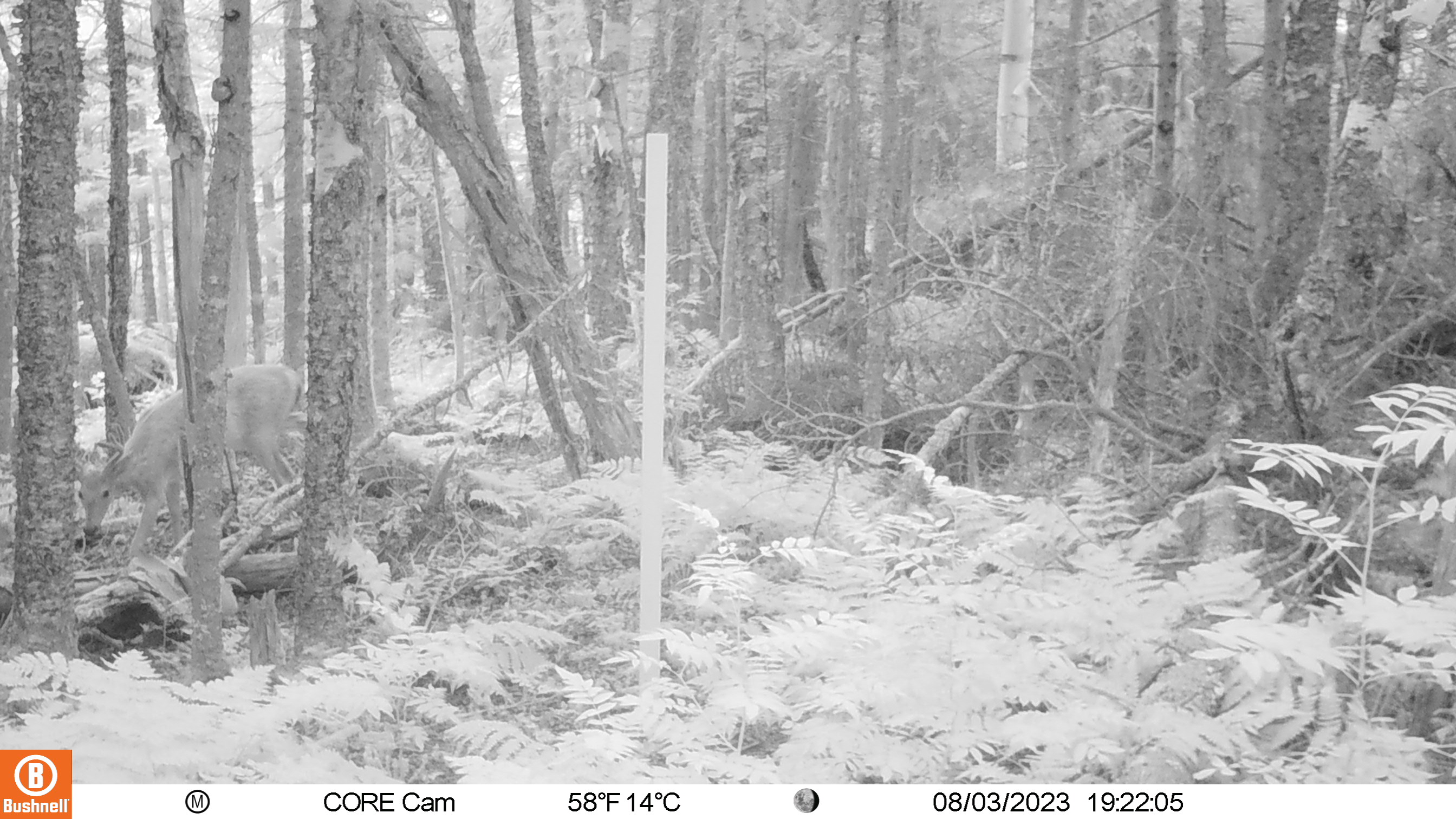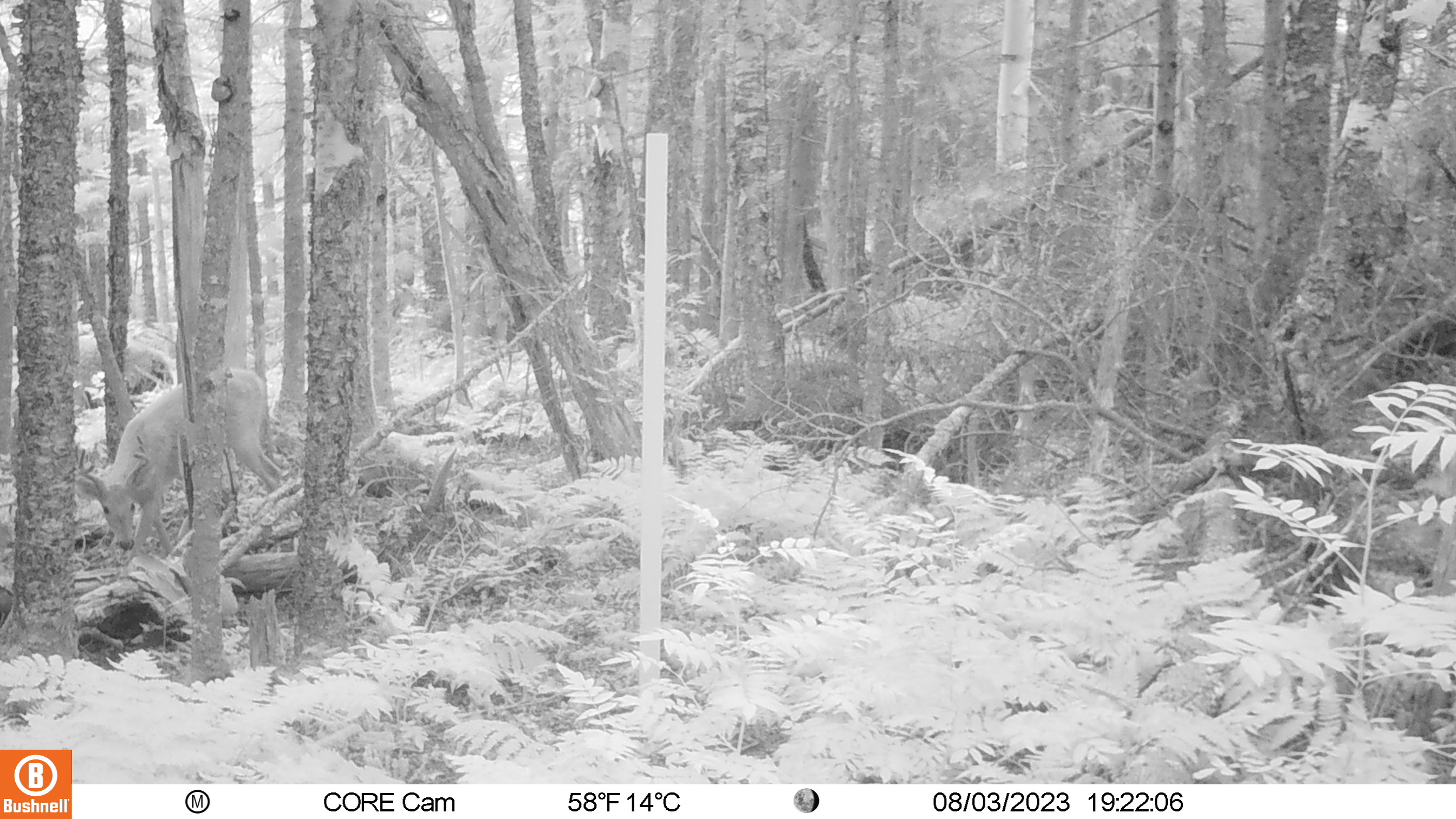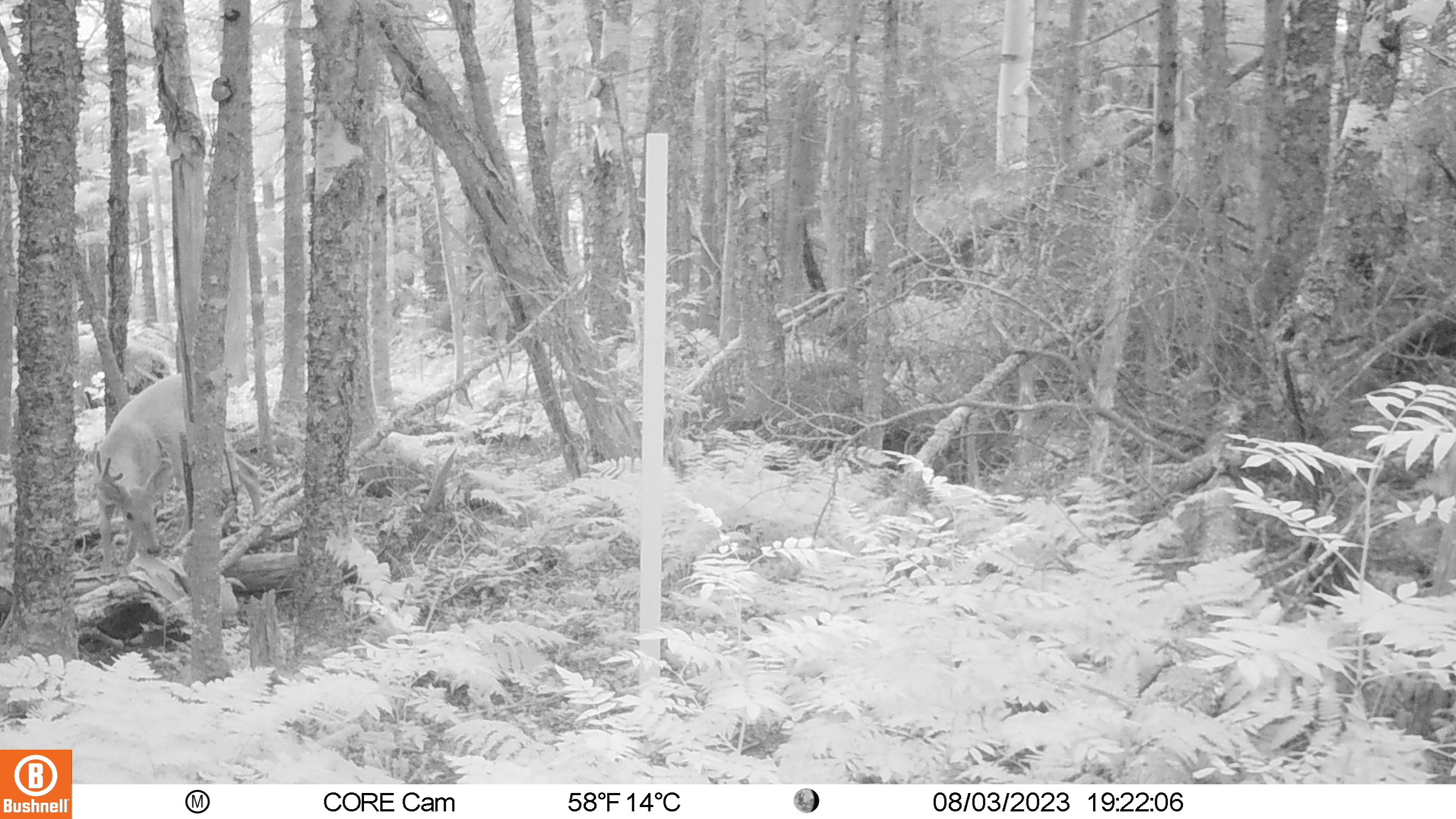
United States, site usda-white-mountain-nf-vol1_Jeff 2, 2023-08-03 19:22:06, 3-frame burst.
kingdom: Animalia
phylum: Chordata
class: Mammalia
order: Artiodactyla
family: Cervidae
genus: Odocoileus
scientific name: Odocoileus virginianus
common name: white-tailed deer